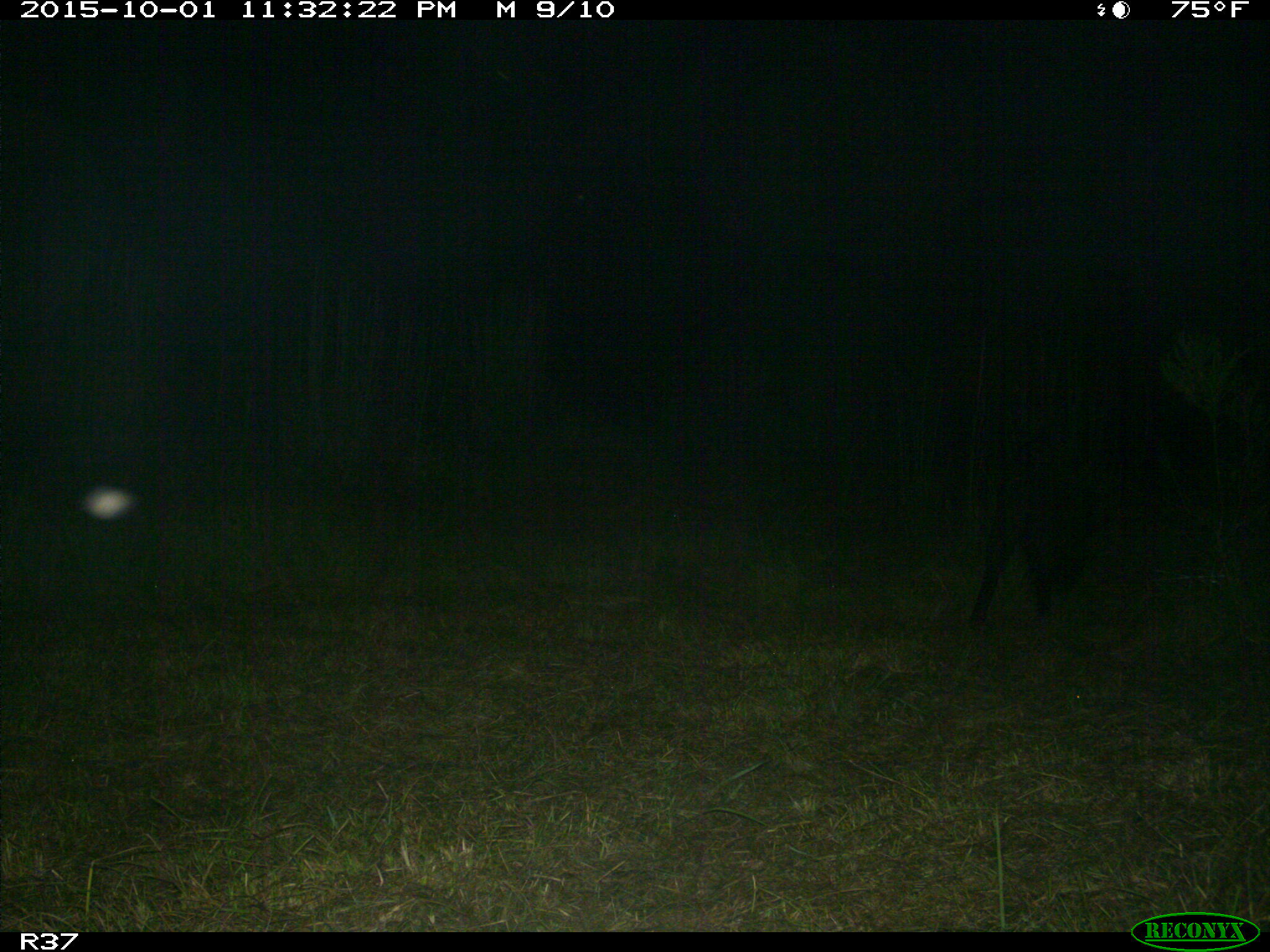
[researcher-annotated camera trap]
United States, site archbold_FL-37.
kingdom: Animalia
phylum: Chordata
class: Mammalia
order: Artiodactyla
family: Suidae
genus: Sus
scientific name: Sus scrofa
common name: wild boar